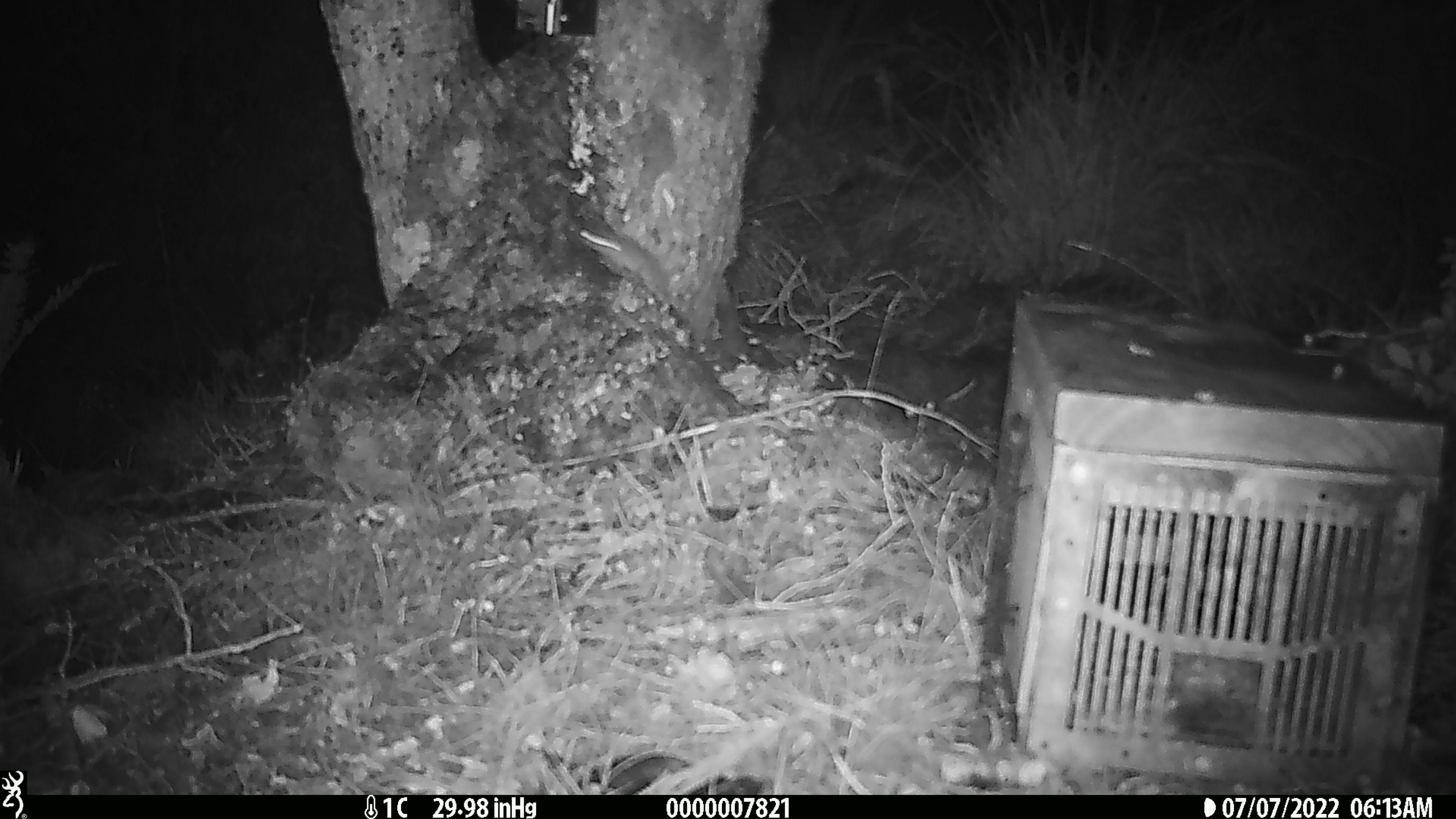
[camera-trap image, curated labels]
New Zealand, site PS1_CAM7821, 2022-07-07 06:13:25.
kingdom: Animalia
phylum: Chordata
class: Mammalia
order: Rodentia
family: Muridae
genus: Mus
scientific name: Mus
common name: mouse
Mouse (Mus).